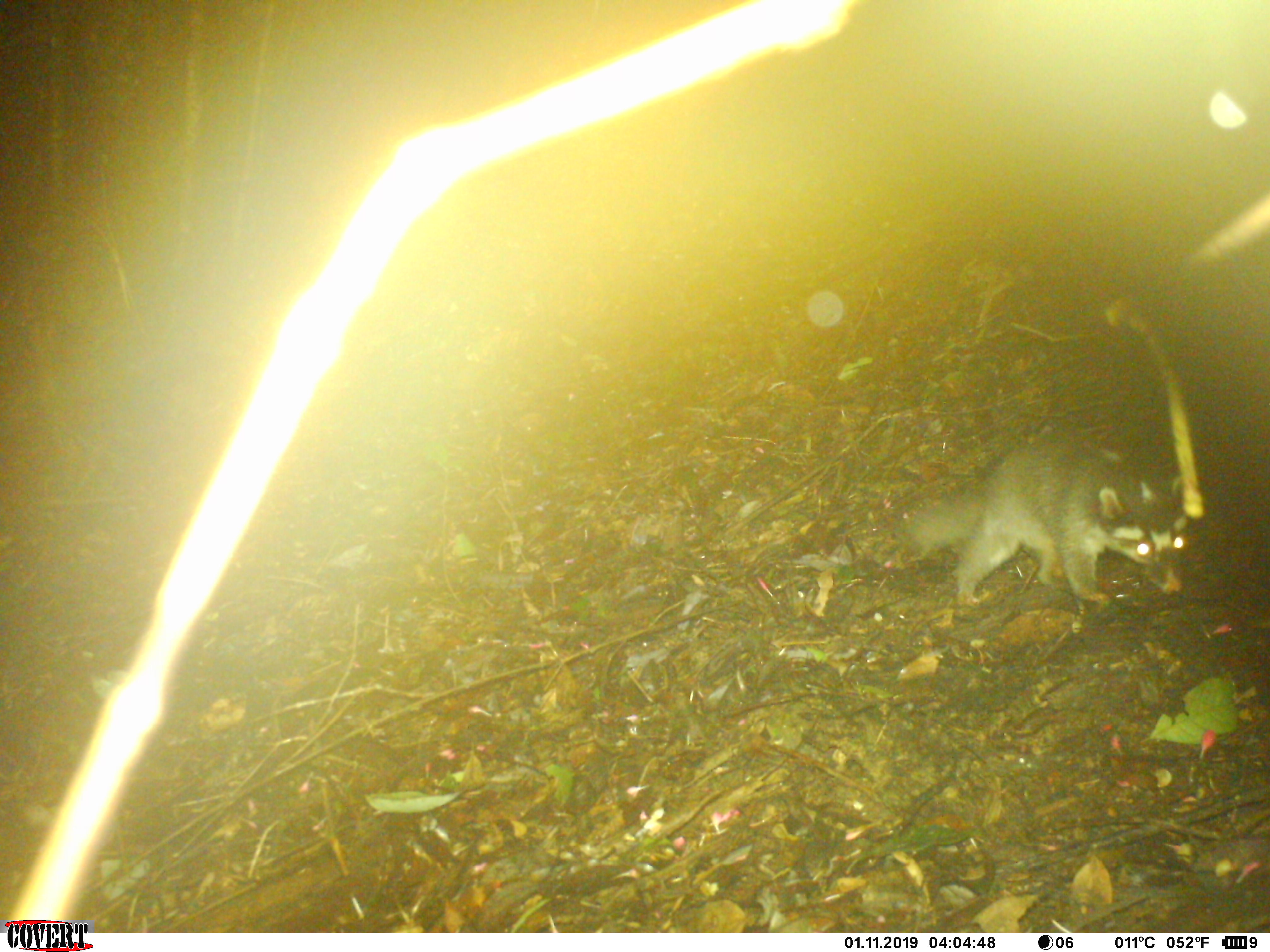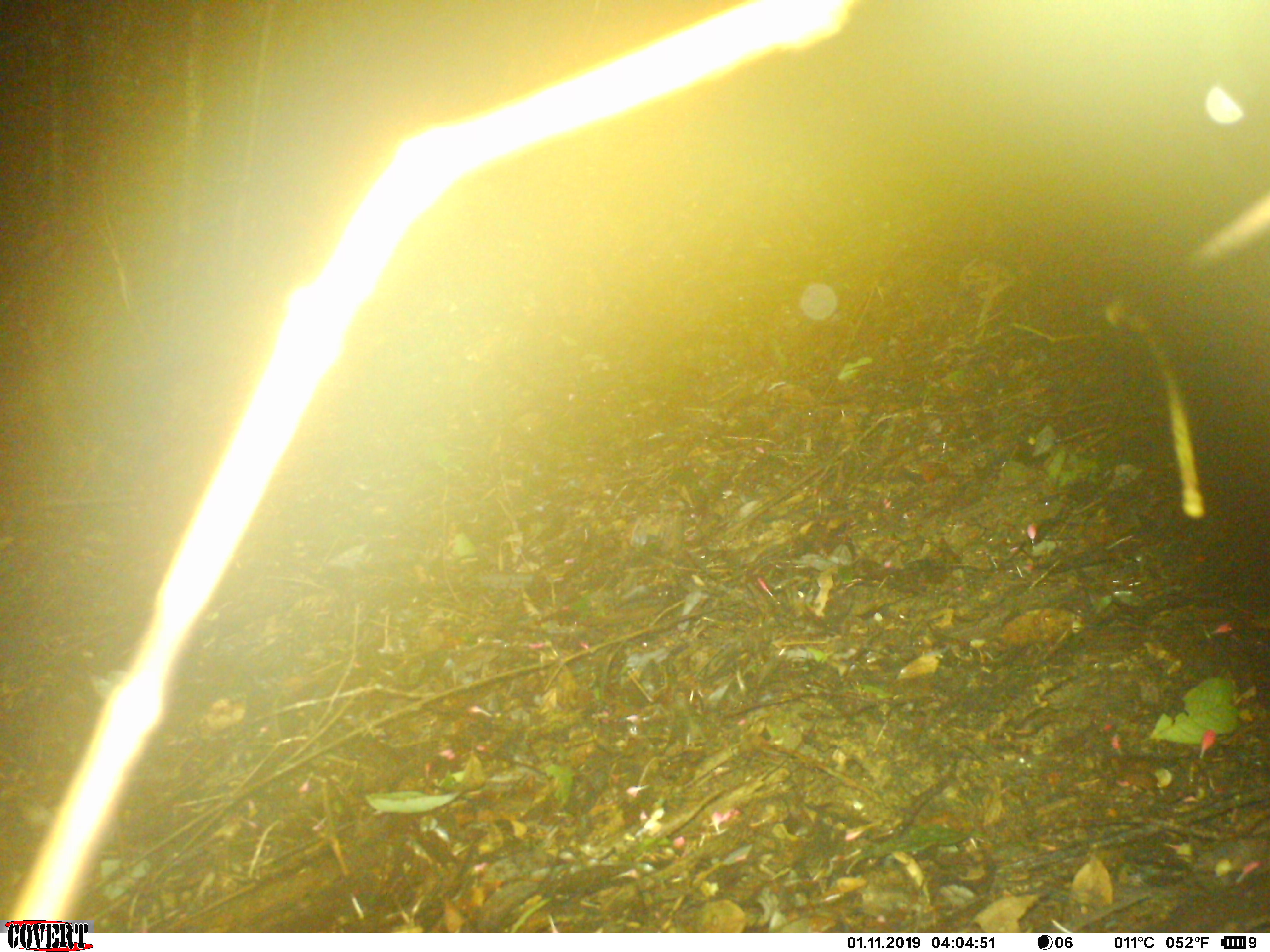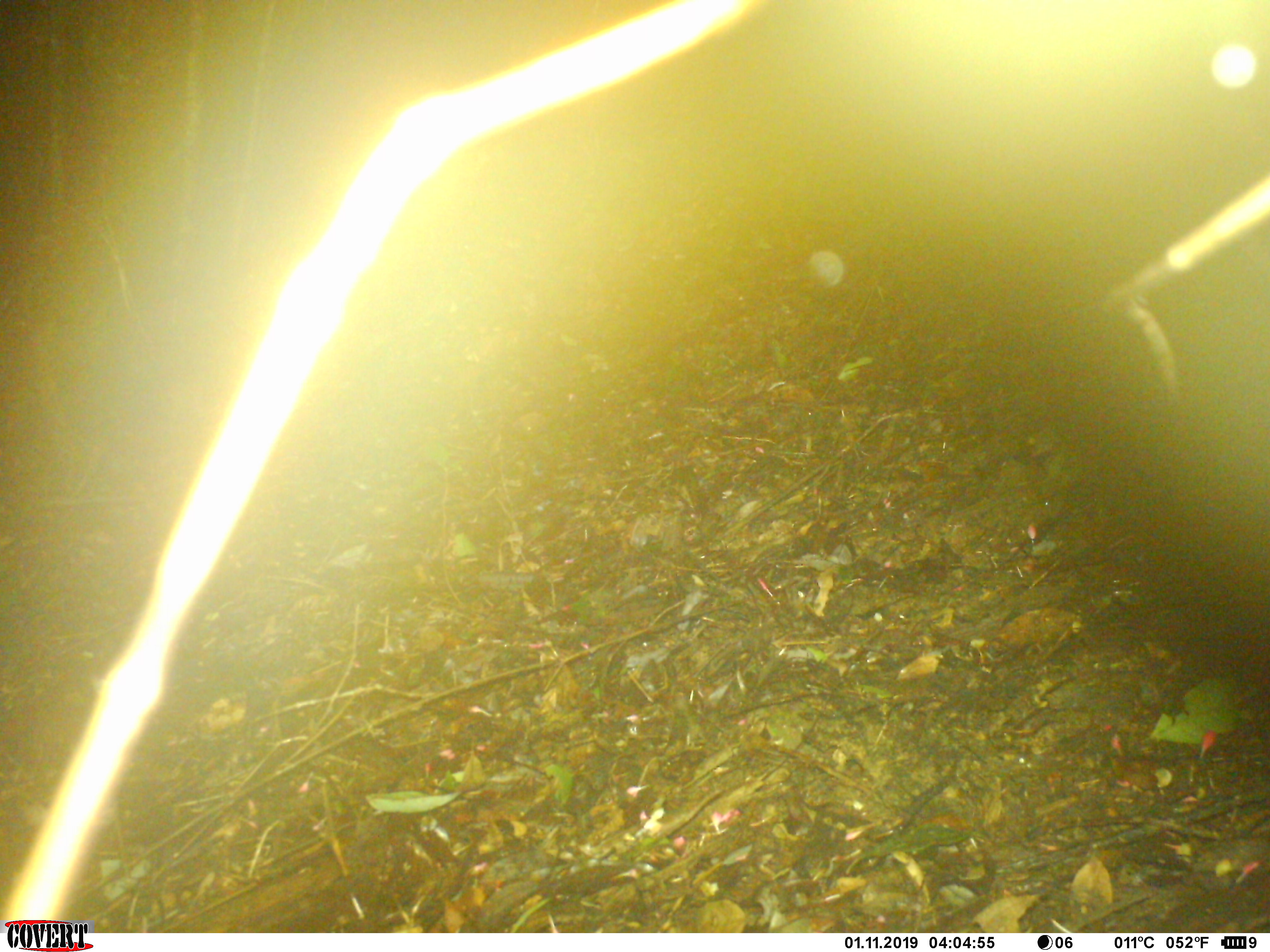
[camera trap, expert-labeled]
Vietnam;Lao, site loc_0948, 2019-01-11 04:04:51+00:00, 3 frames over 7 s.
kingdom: Animalia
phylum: Chordata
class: Mammalia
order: Carnivora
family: Mustelidae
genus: Melogale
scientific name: Melogale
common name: ferret badger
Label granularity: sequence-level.